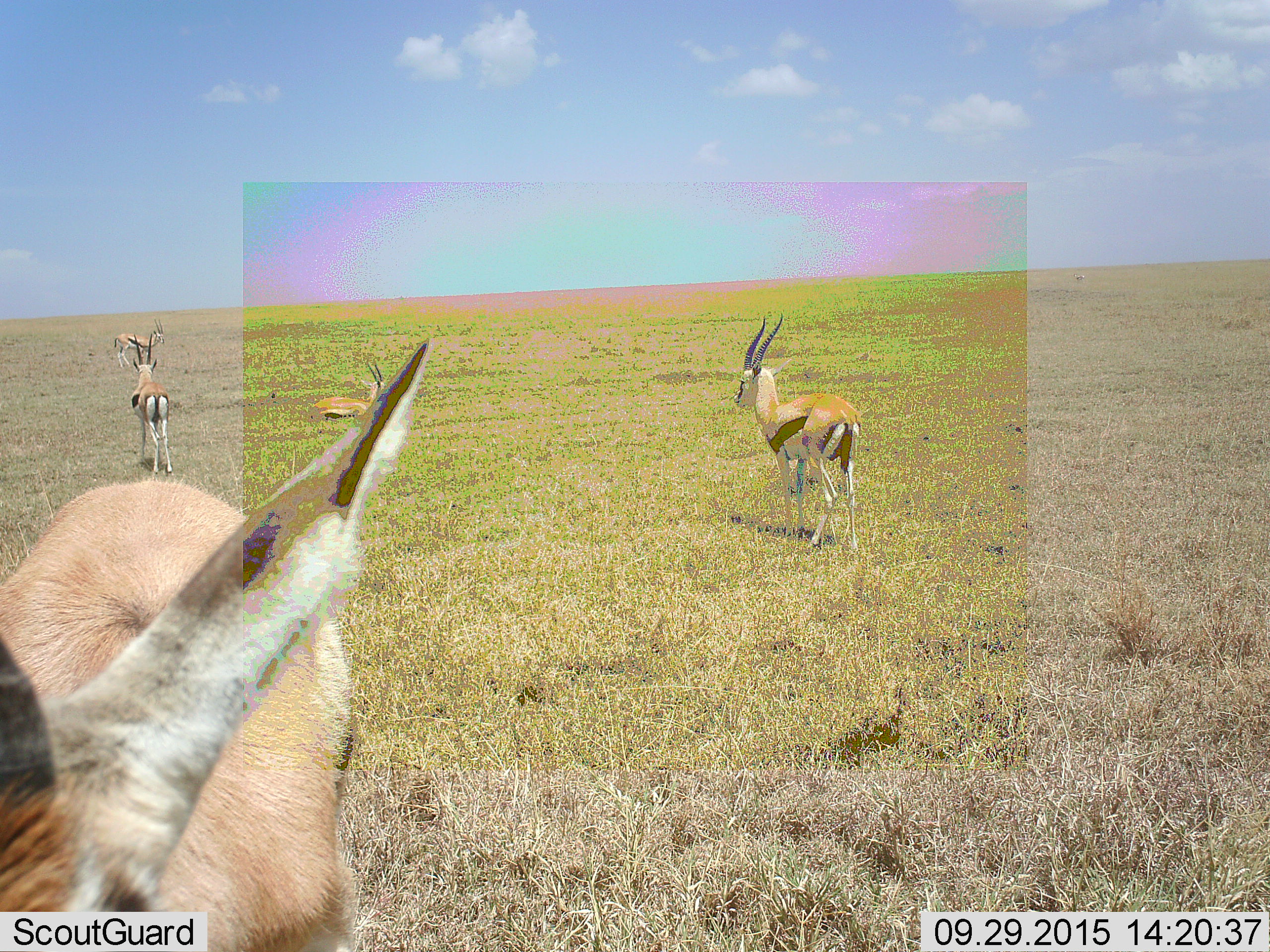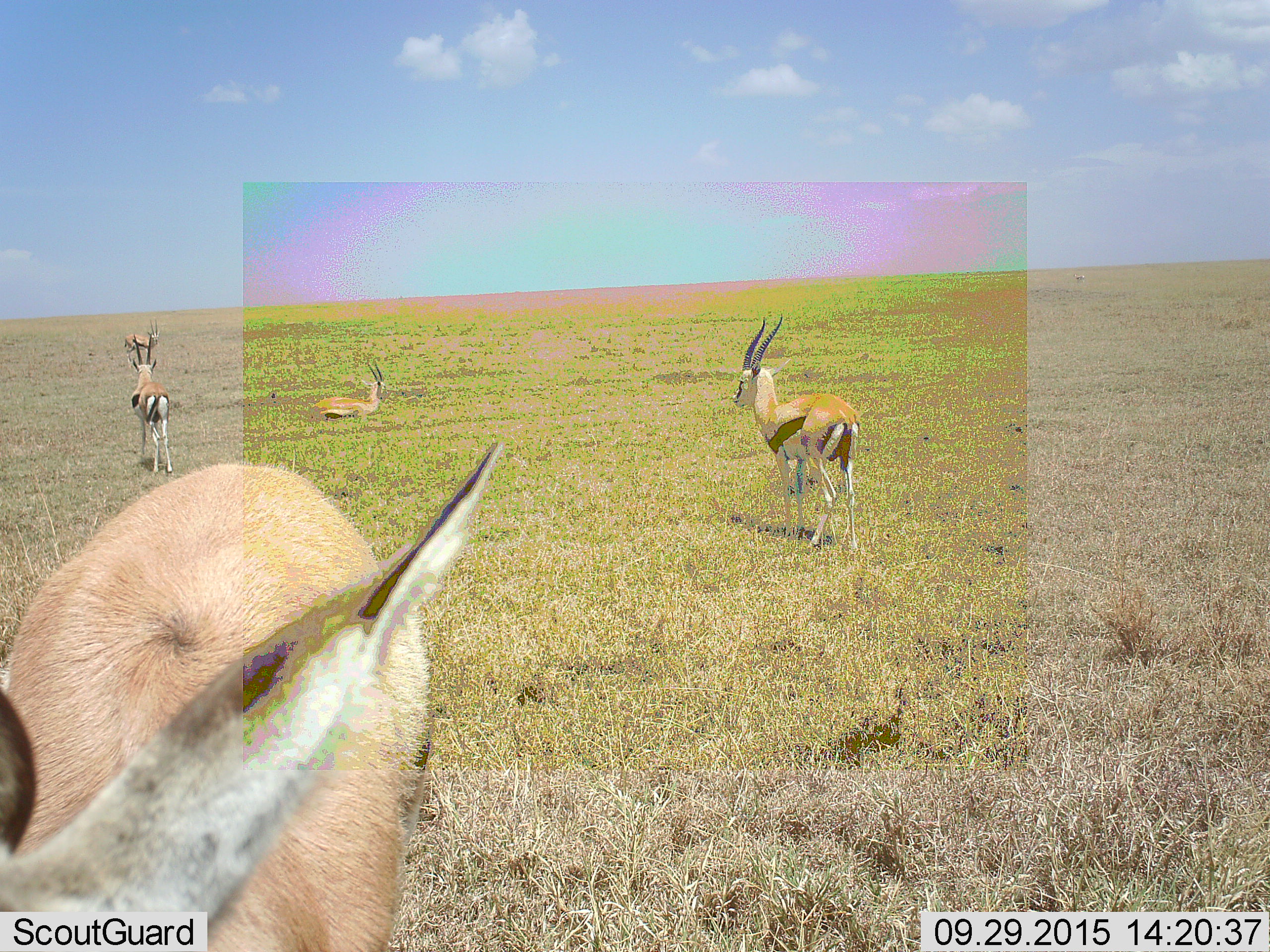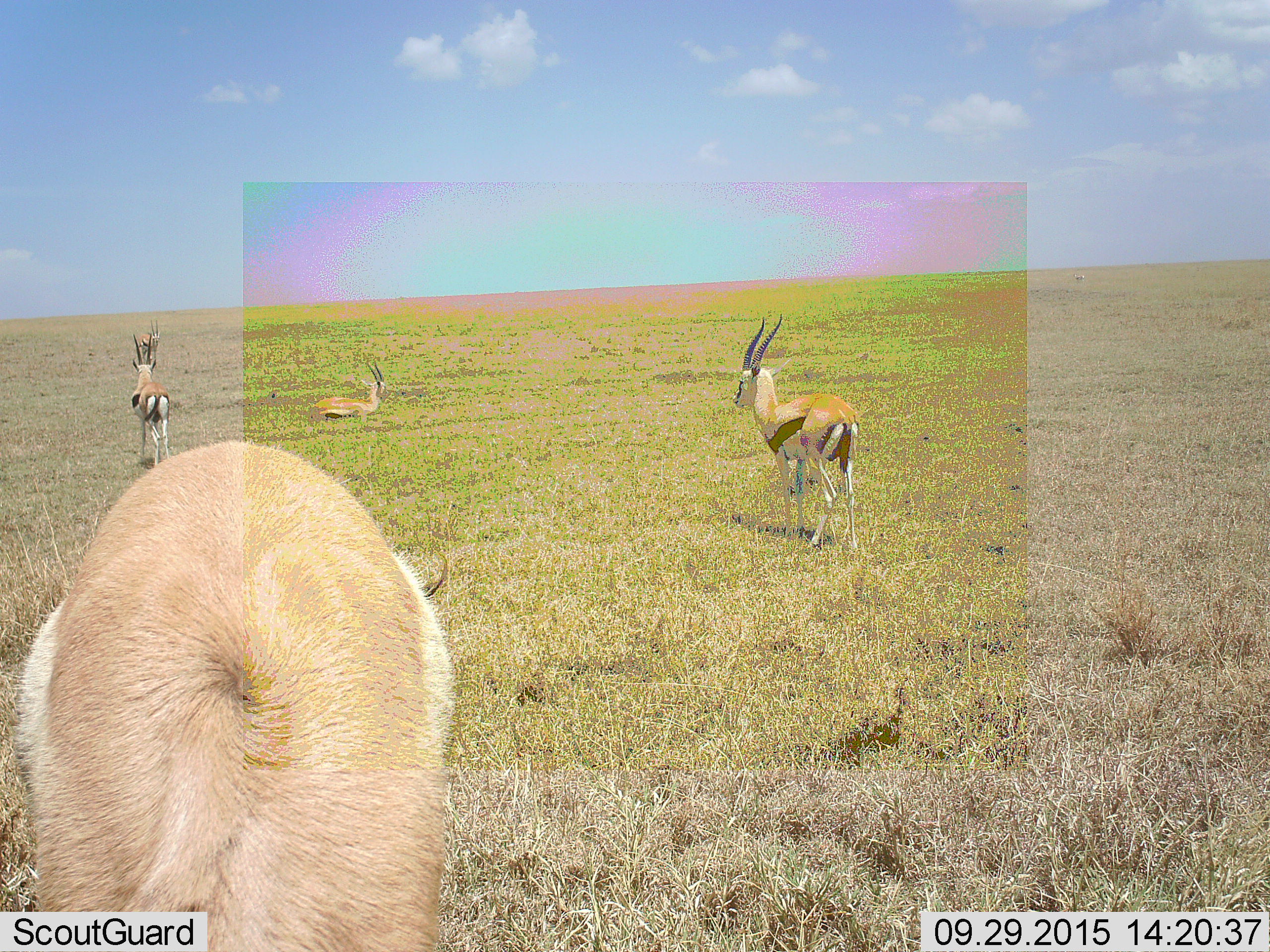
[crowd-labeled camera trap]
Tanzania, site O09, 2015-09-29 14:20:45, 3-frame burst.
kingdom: Animalia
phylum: Chordata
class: Mammalia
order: Artiodactyla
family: Bovidae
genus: Eudorcas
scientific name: Eudorcas thomsonii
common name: thomson's gazelle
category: gazellethomsons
Gazellethomsons (thomson's gazelle) (Eudorcas thomsonii), count 5. Behavior (volunteer vote fractions): standing 62%, resting 50%, moving 38%, interacting 0%. Young present (vote fraction): 0%. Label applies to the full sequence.